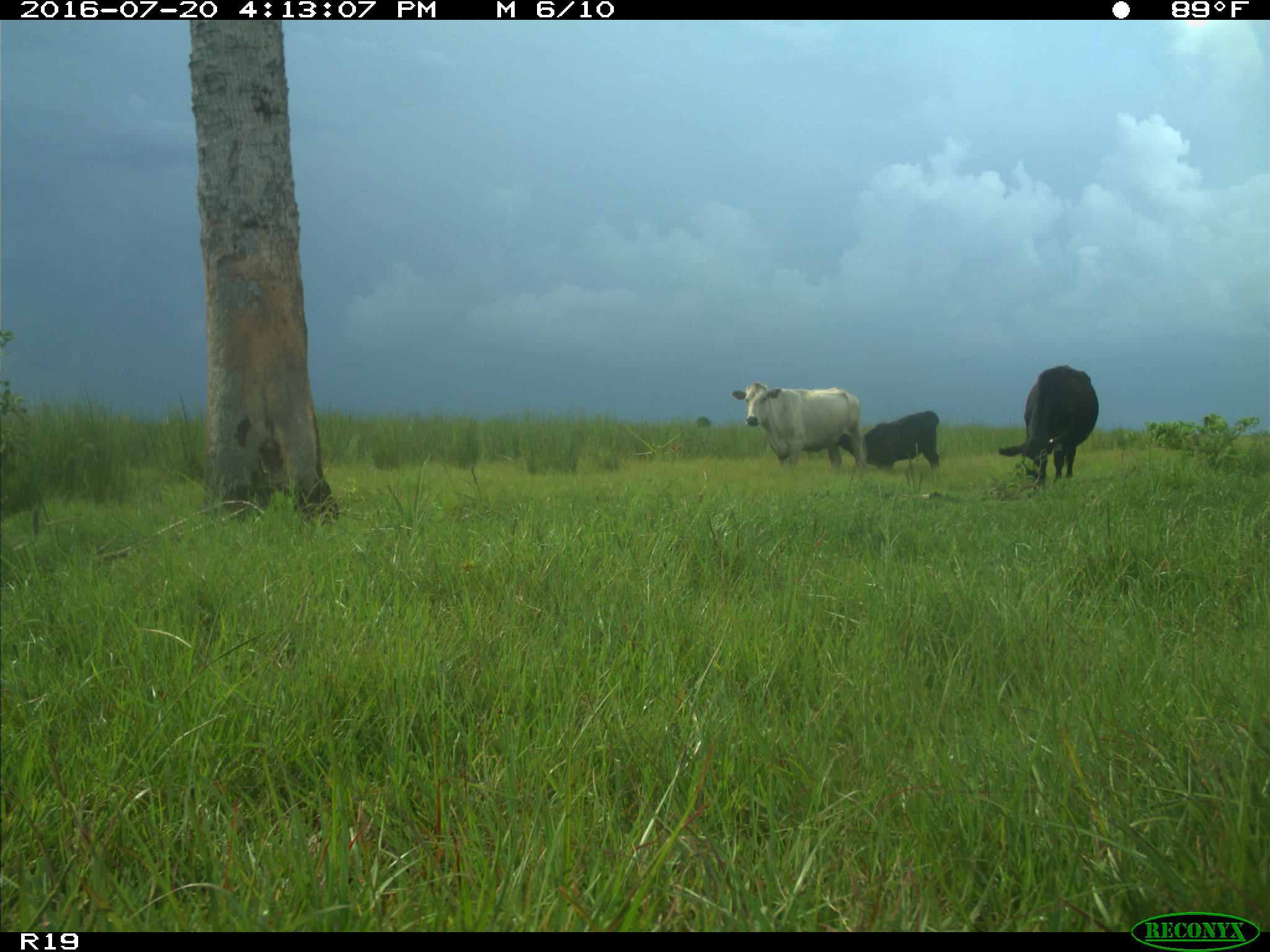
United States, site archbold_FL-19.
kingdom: Animalia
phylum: Chordata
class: Mammalia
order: Artiodactyla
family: Bovidae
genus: Bos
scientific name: Bos taurus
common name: domestic cow